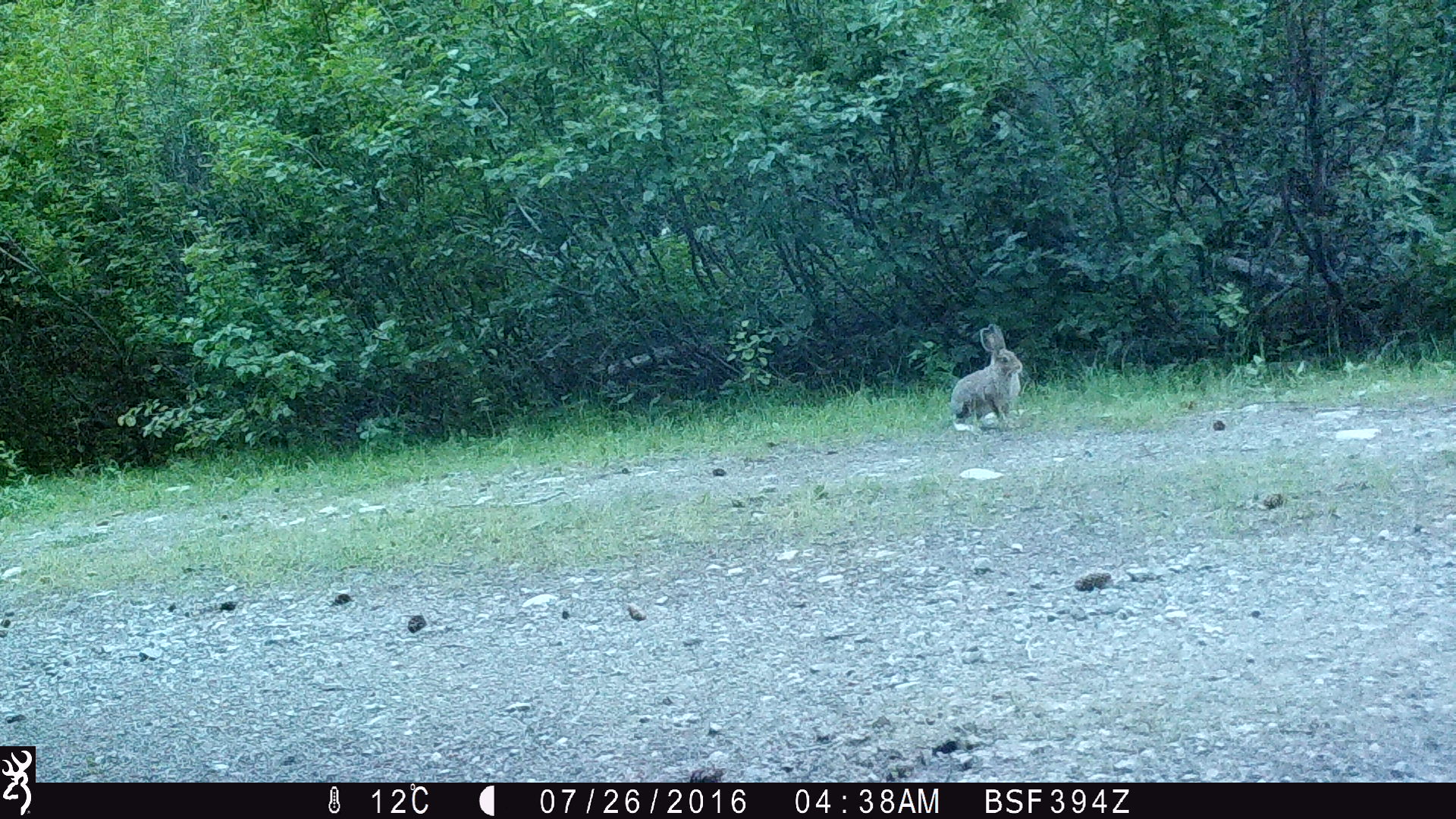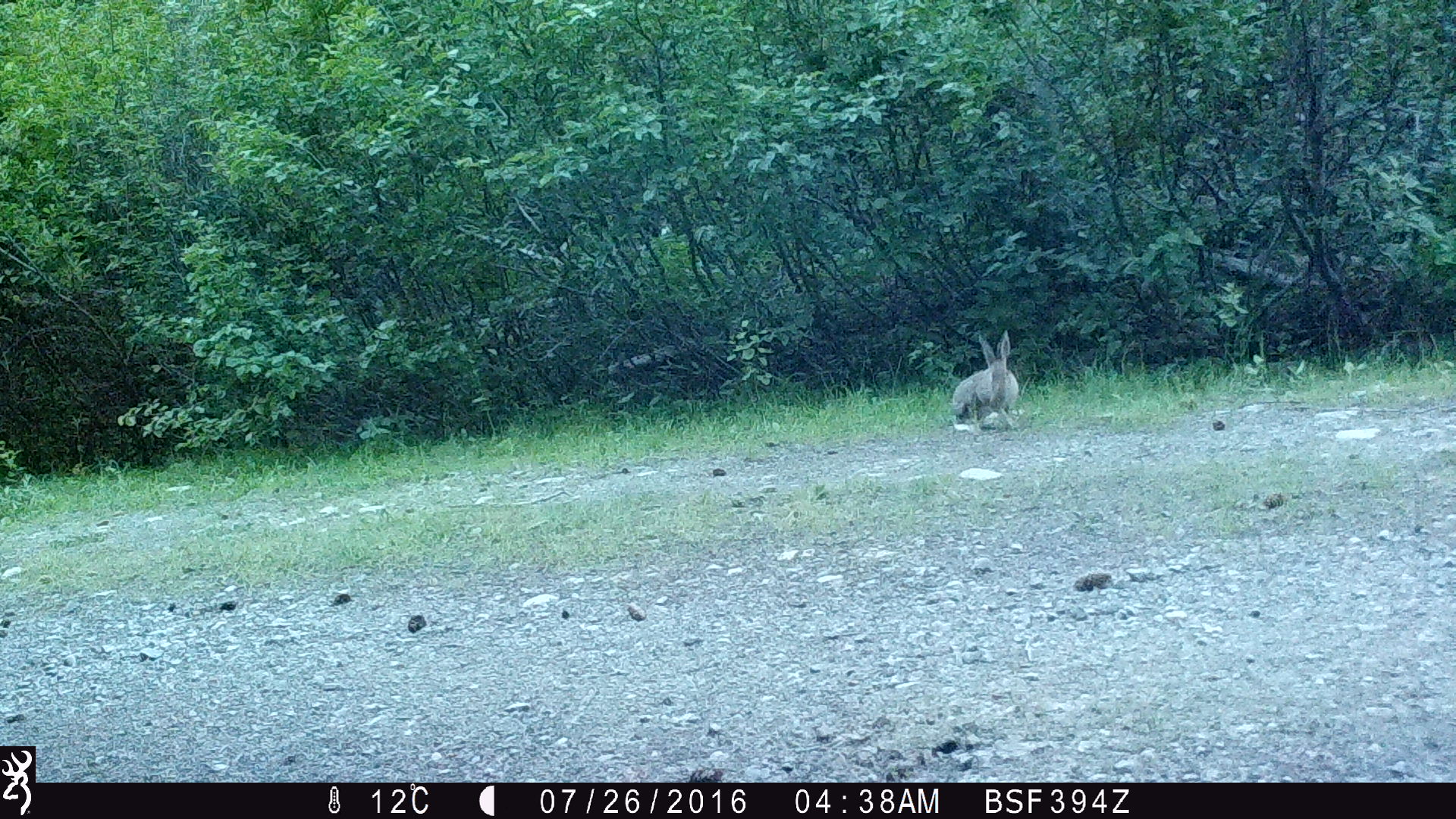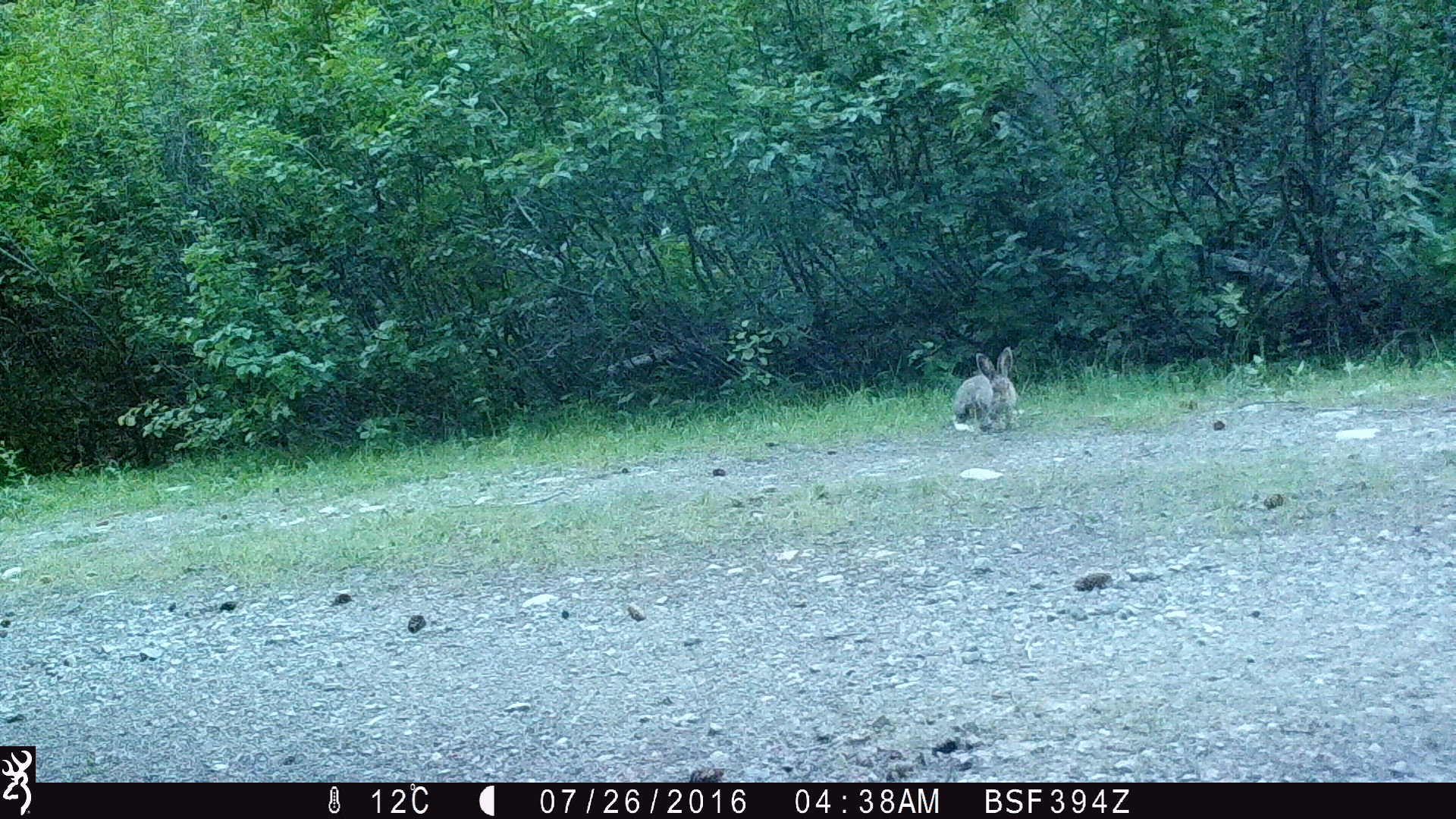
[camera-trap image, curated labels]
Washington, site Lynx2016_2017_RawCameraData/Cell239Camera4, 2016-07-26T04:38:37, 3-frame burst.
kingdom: Animalia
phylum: Chordata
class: Mammalia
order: Lagomorpha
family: Leporidae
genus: Lepus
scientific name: Lepus americanus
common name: snowshoe hare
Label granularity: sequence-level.